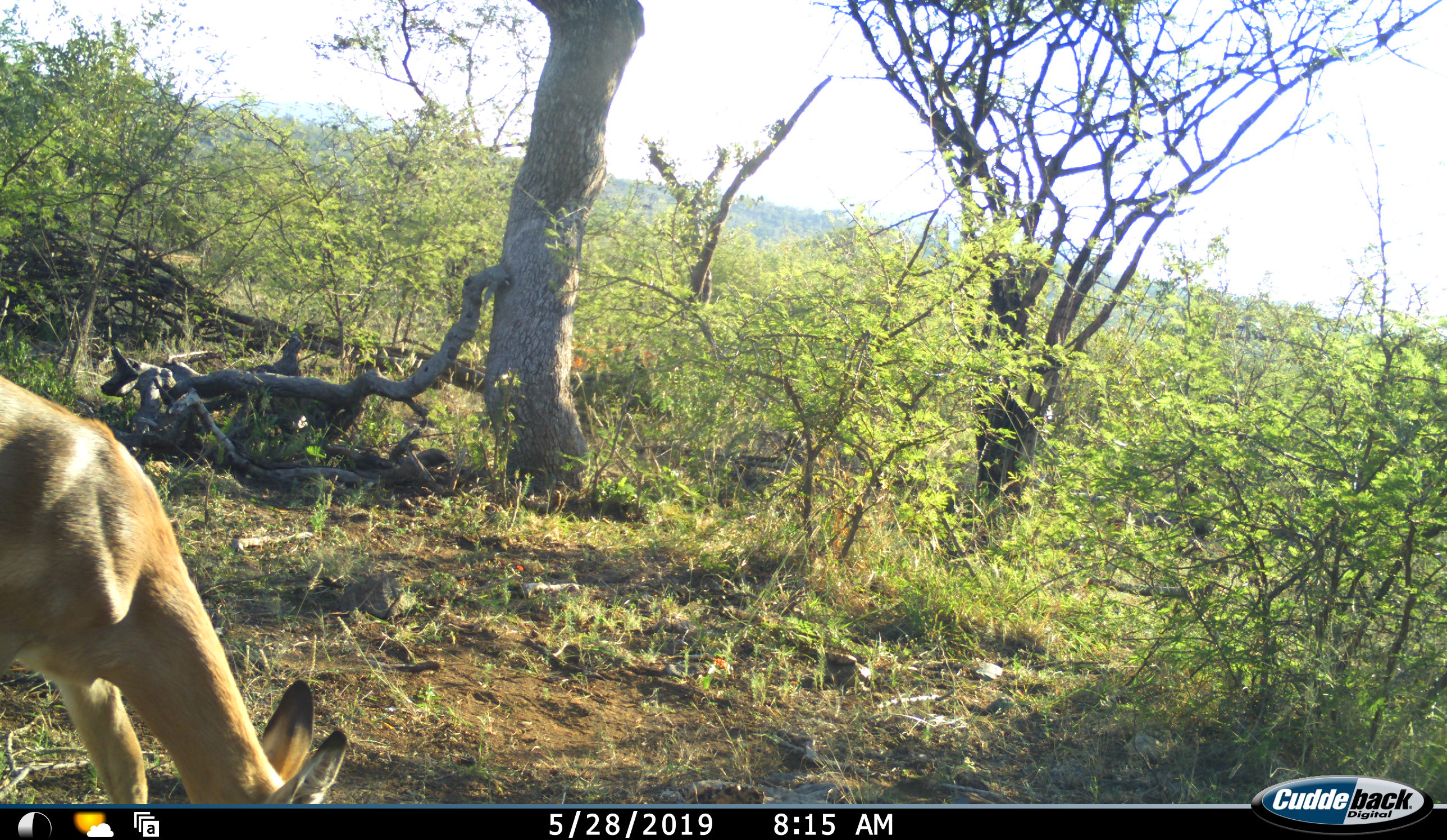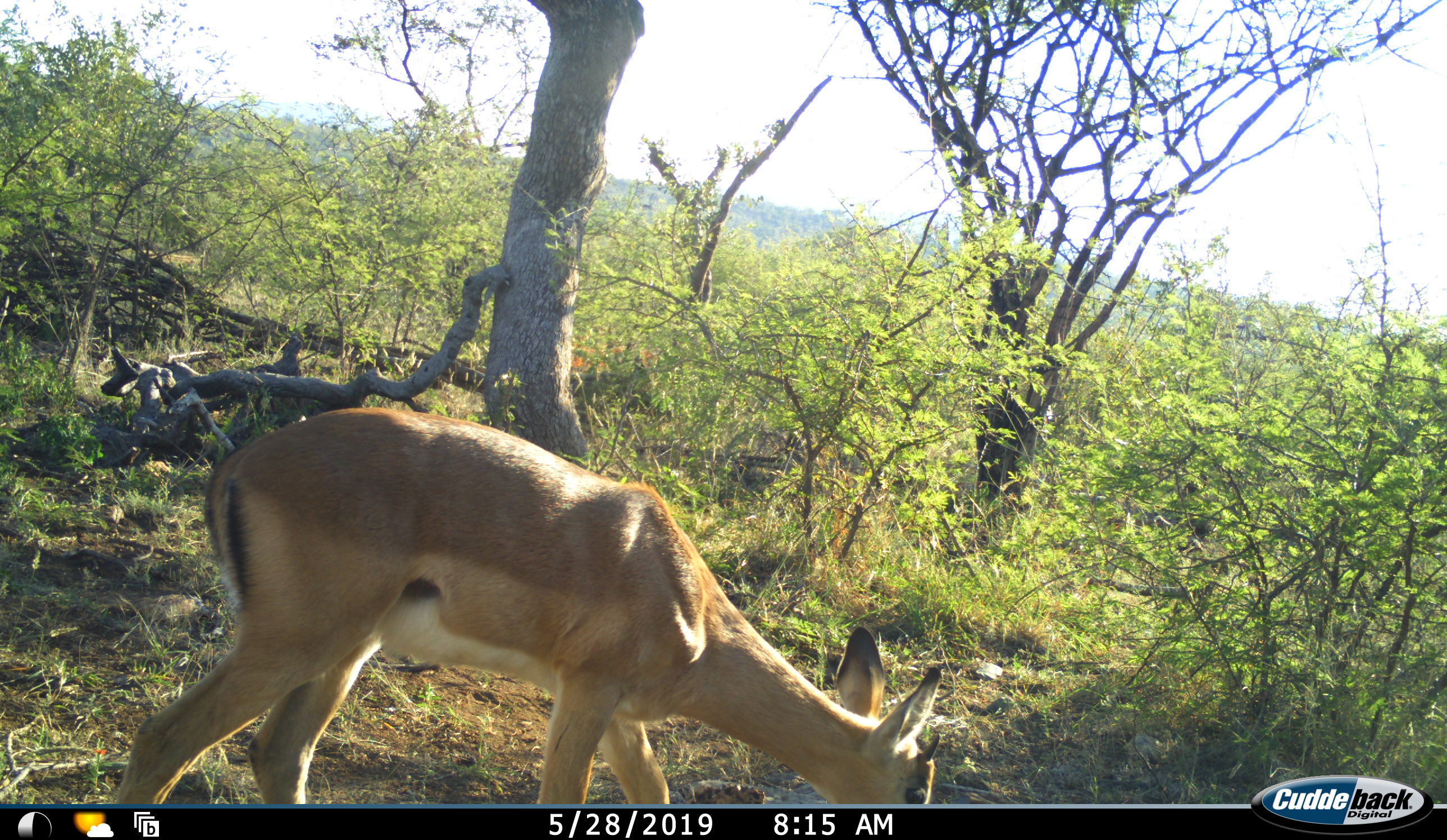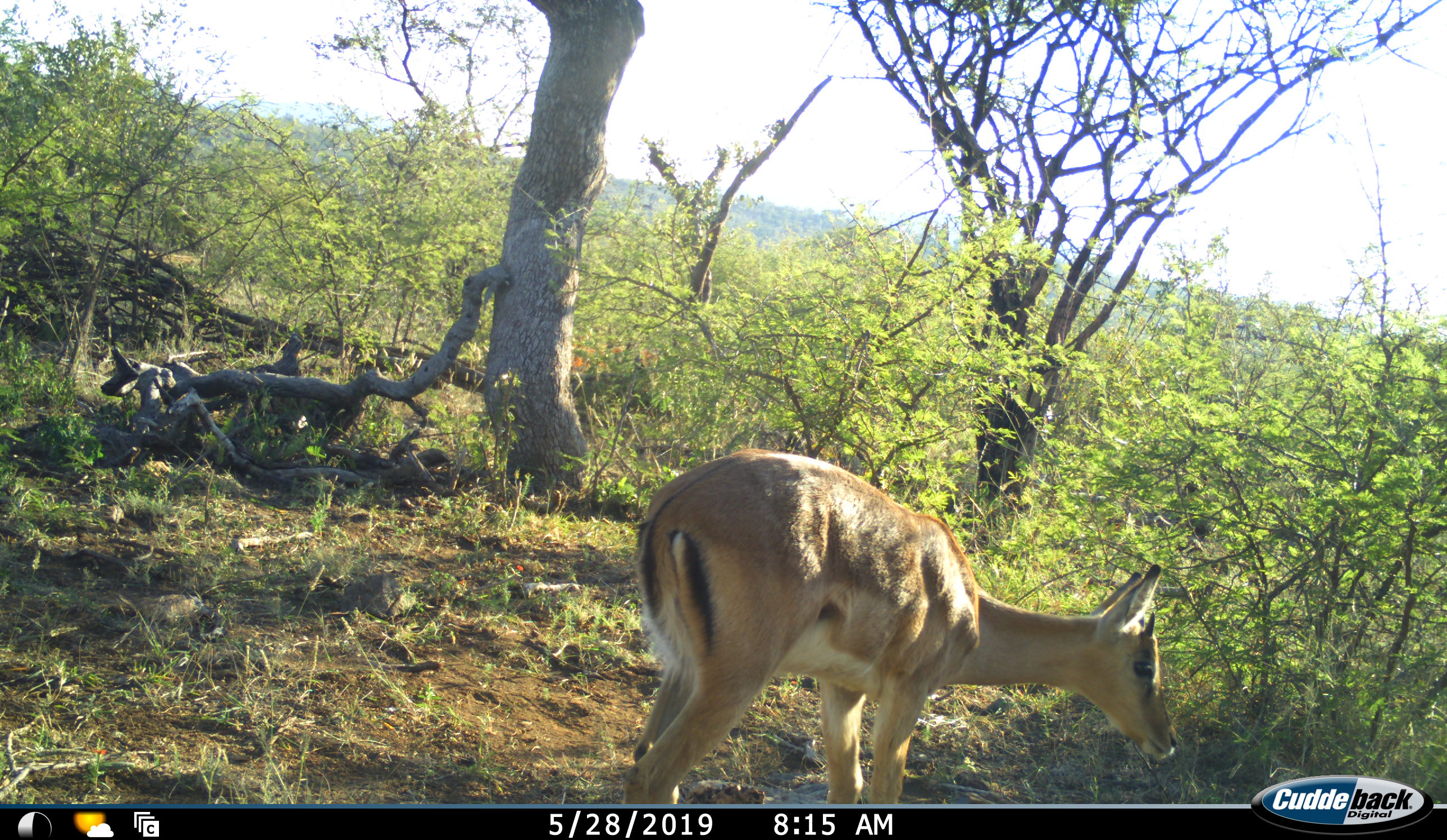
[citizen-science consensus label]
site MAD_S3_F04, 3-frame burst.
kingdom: Animalia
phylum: Chordata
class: Mammalia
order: Artiodactyla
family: Bovidae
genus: Aepyceros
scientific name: Aepyceros melampus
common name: impala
Impala (Aepyceros melampus), count 1. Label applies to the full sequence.